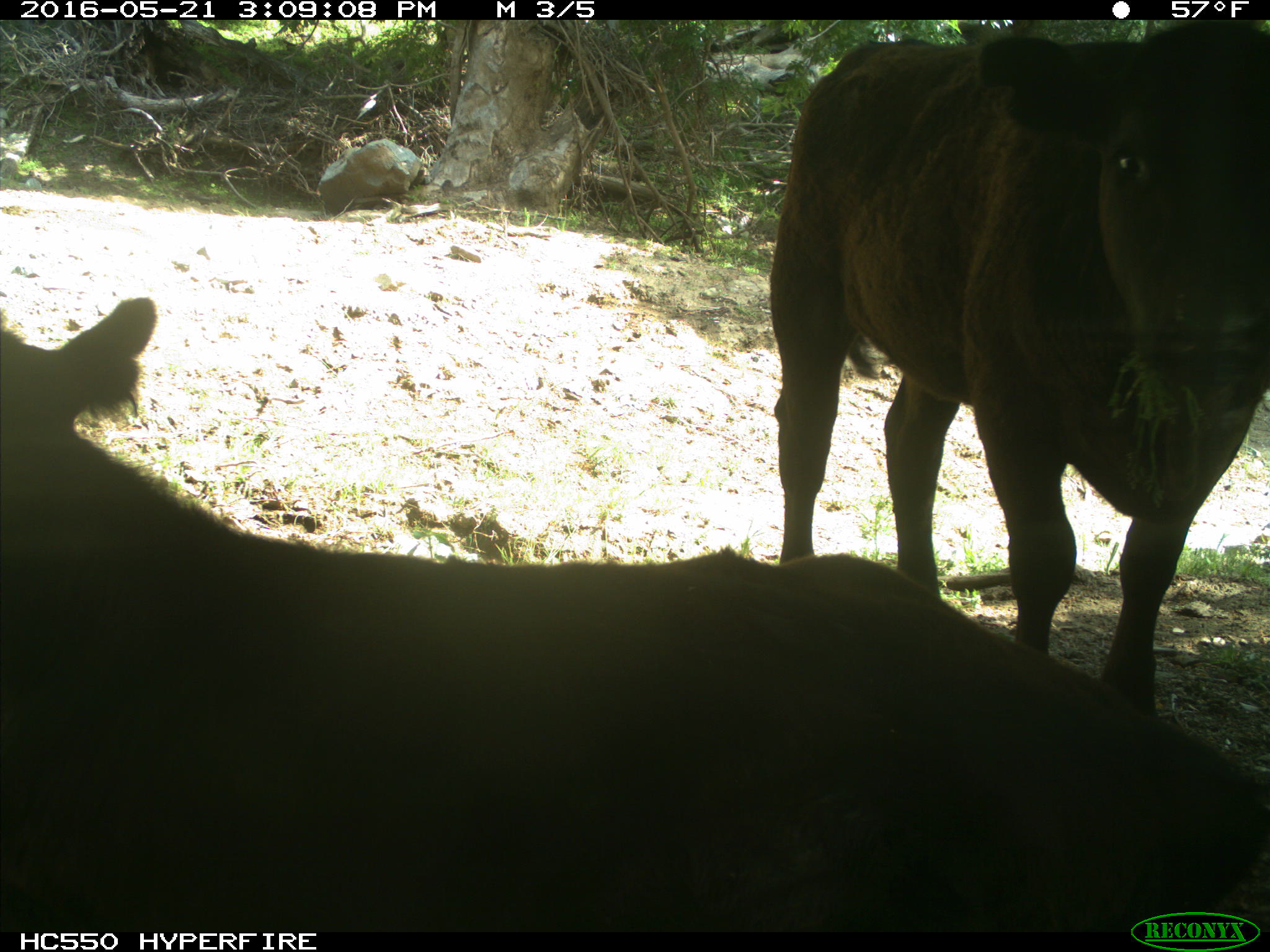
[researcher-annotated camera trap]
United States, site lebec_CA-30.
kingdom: Animalia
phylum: Chordata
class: Mammalia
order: Artiodactyla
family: Bovidae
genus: Bos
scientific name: Bos taurus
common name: domestic cow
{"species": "Bos taurus (domestic cow)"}